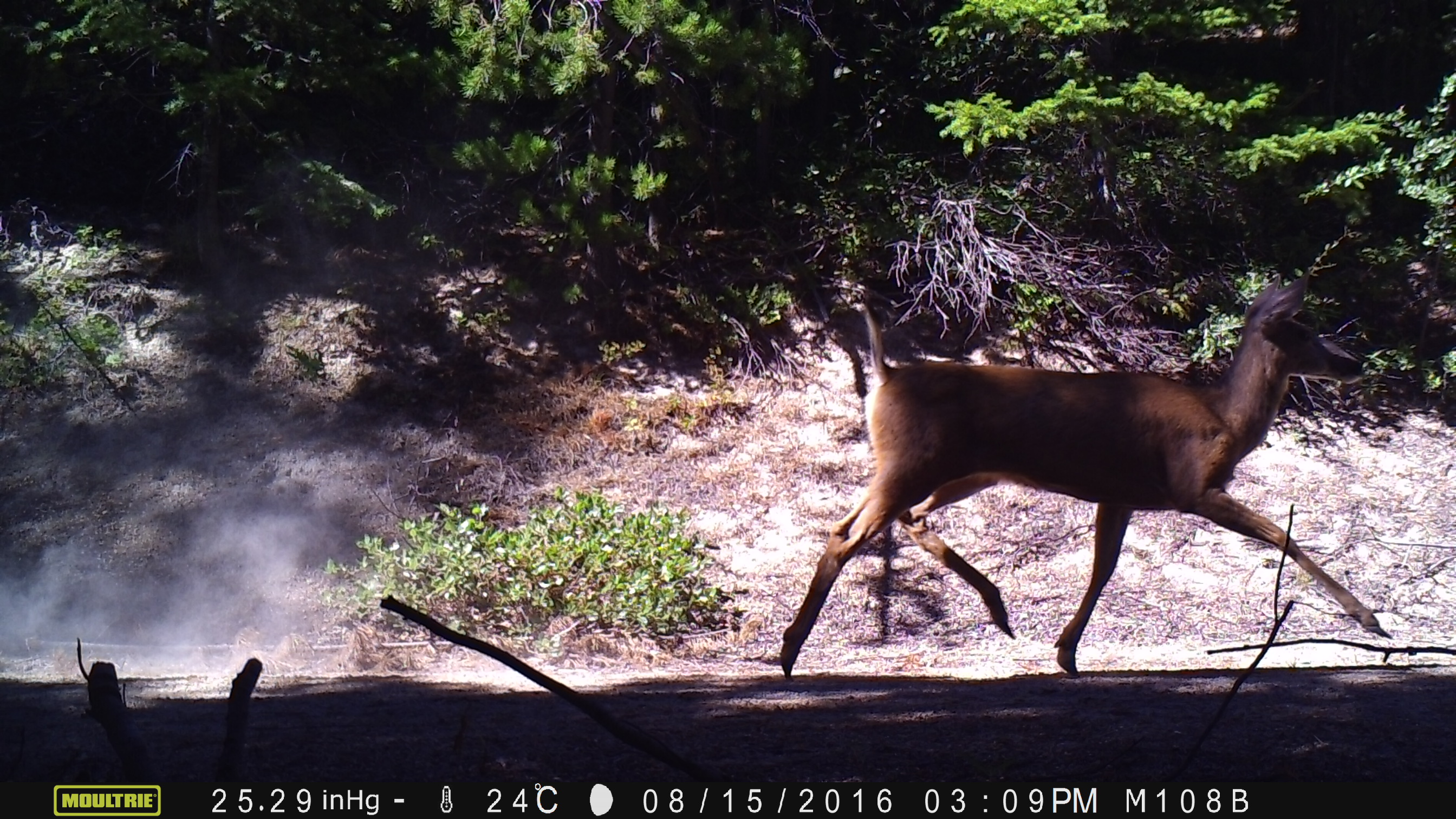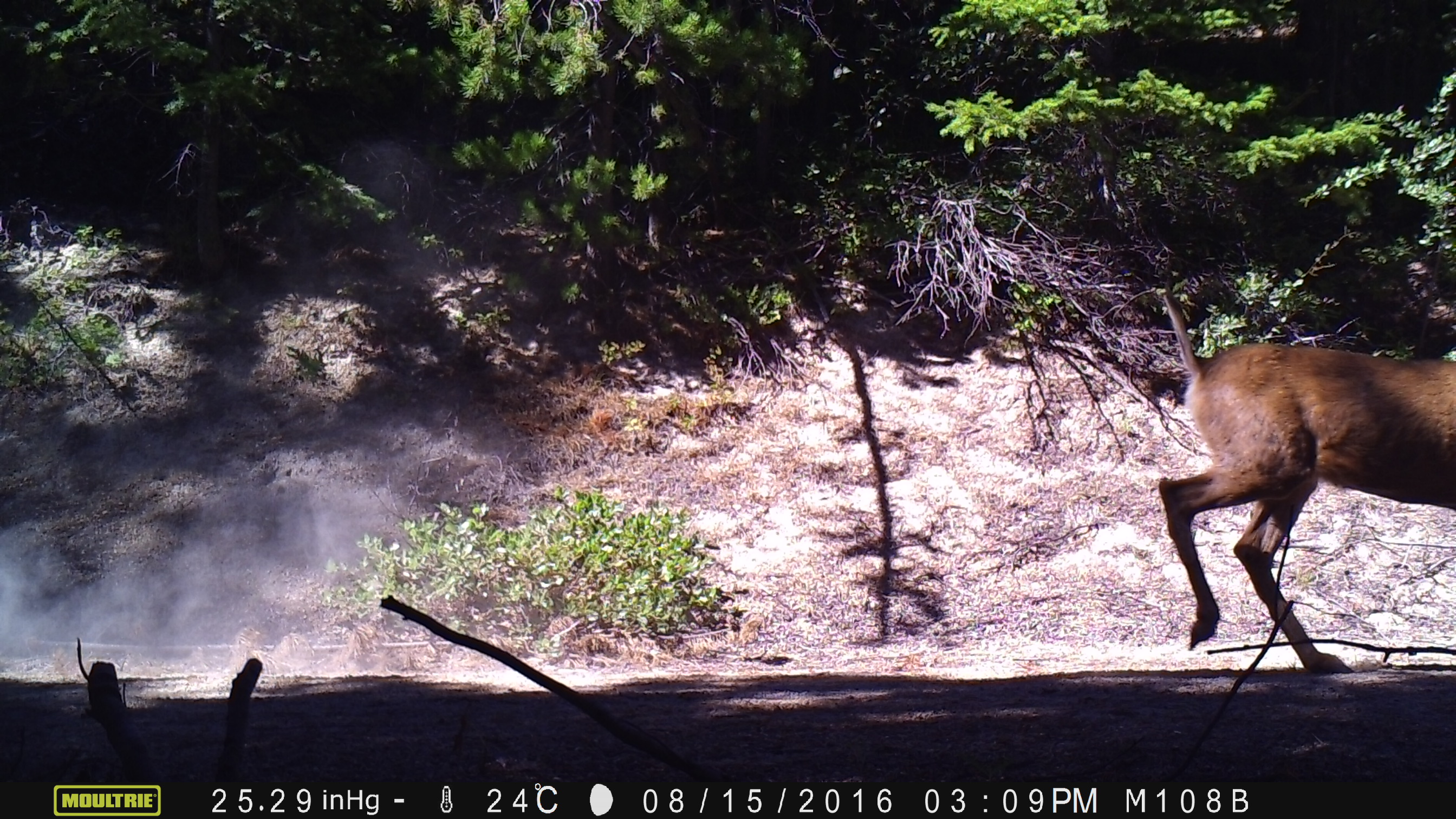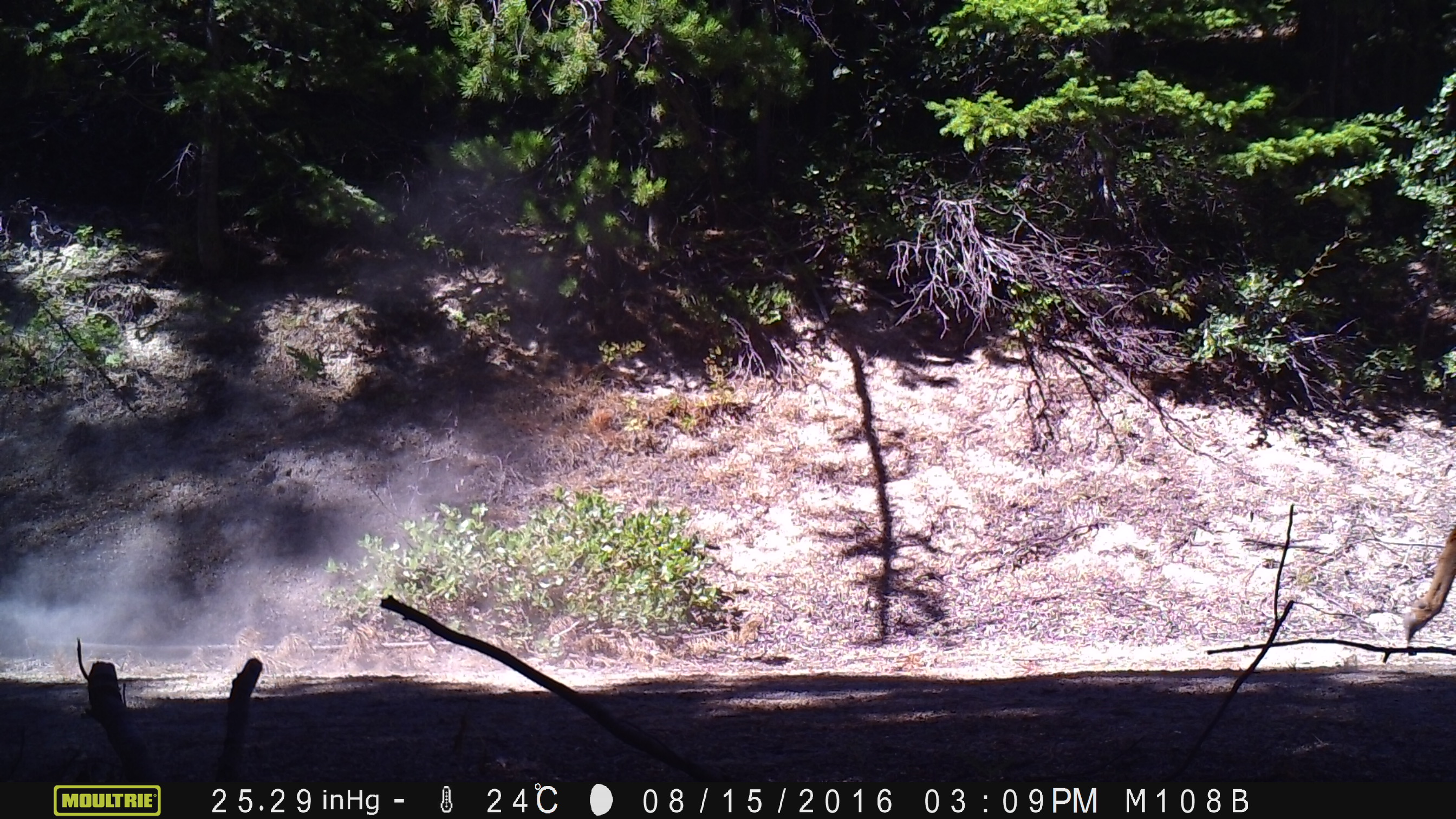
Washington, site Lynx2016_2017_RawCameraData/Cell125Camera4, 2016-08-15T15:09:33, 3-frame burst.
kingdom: Animalia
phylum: Chordata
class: Mammalia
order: Artiodactyla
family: Cervidae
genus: Odocoileus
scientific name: Odocoileus hemionus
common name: mule deer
Odocoileus hemionus (mule deer). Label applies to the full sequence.